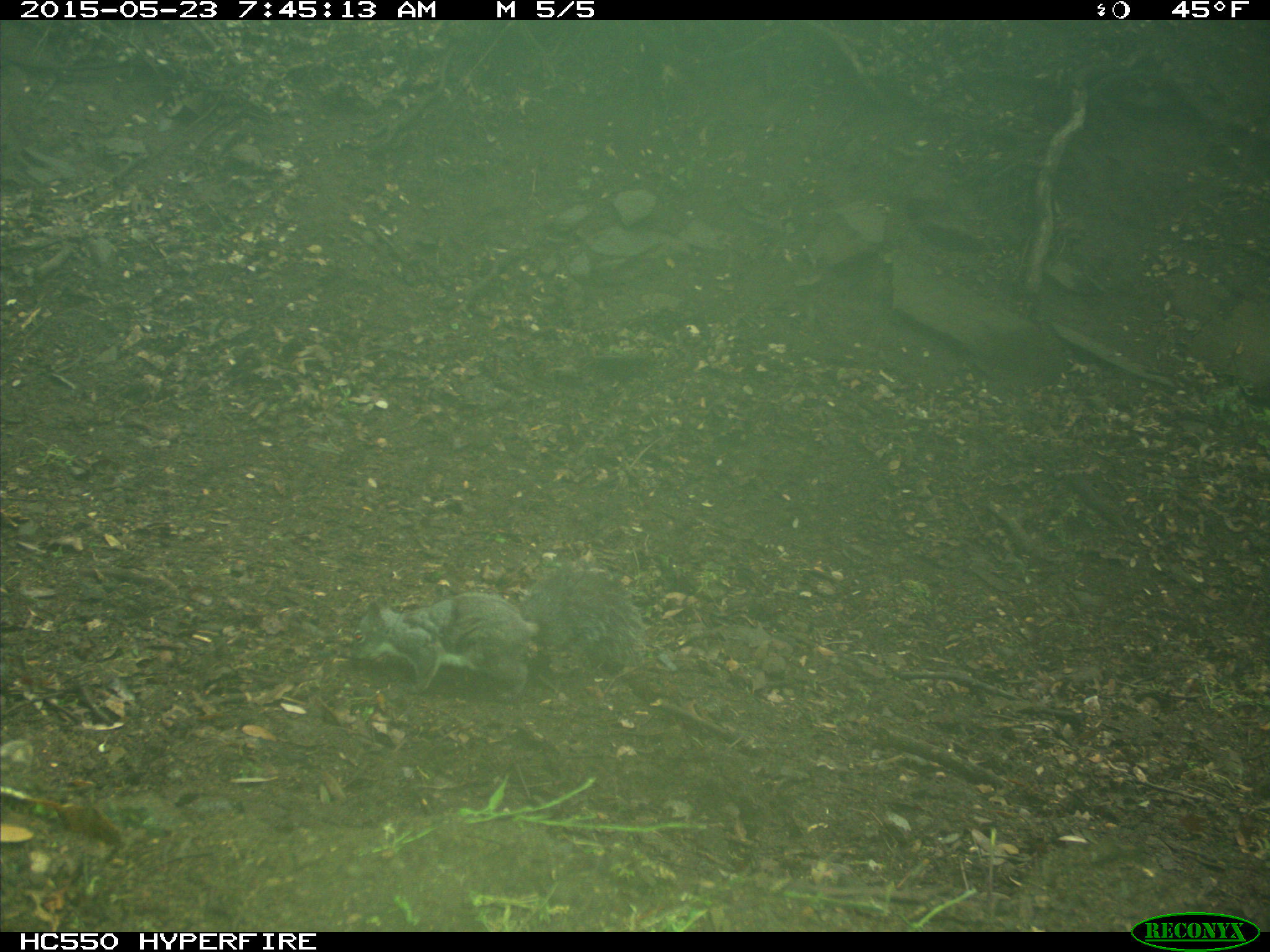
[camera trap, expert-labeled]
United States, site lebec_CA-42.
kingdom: Animalia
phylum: Chordata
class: Mammalia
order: Rodentia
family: Sciuridae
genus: Sciurus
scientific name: Sciurus carolinensis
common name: eastern gray squirrel